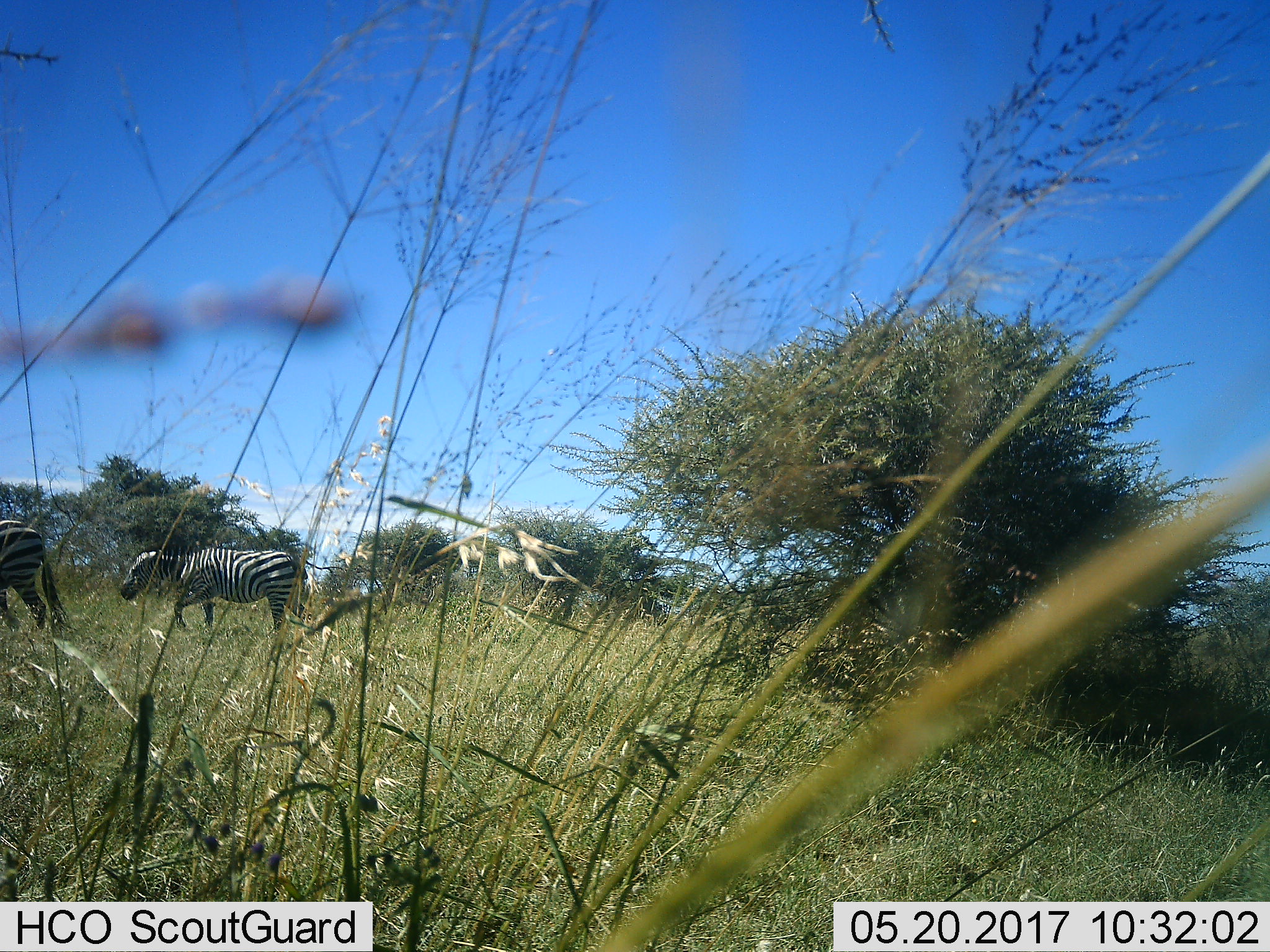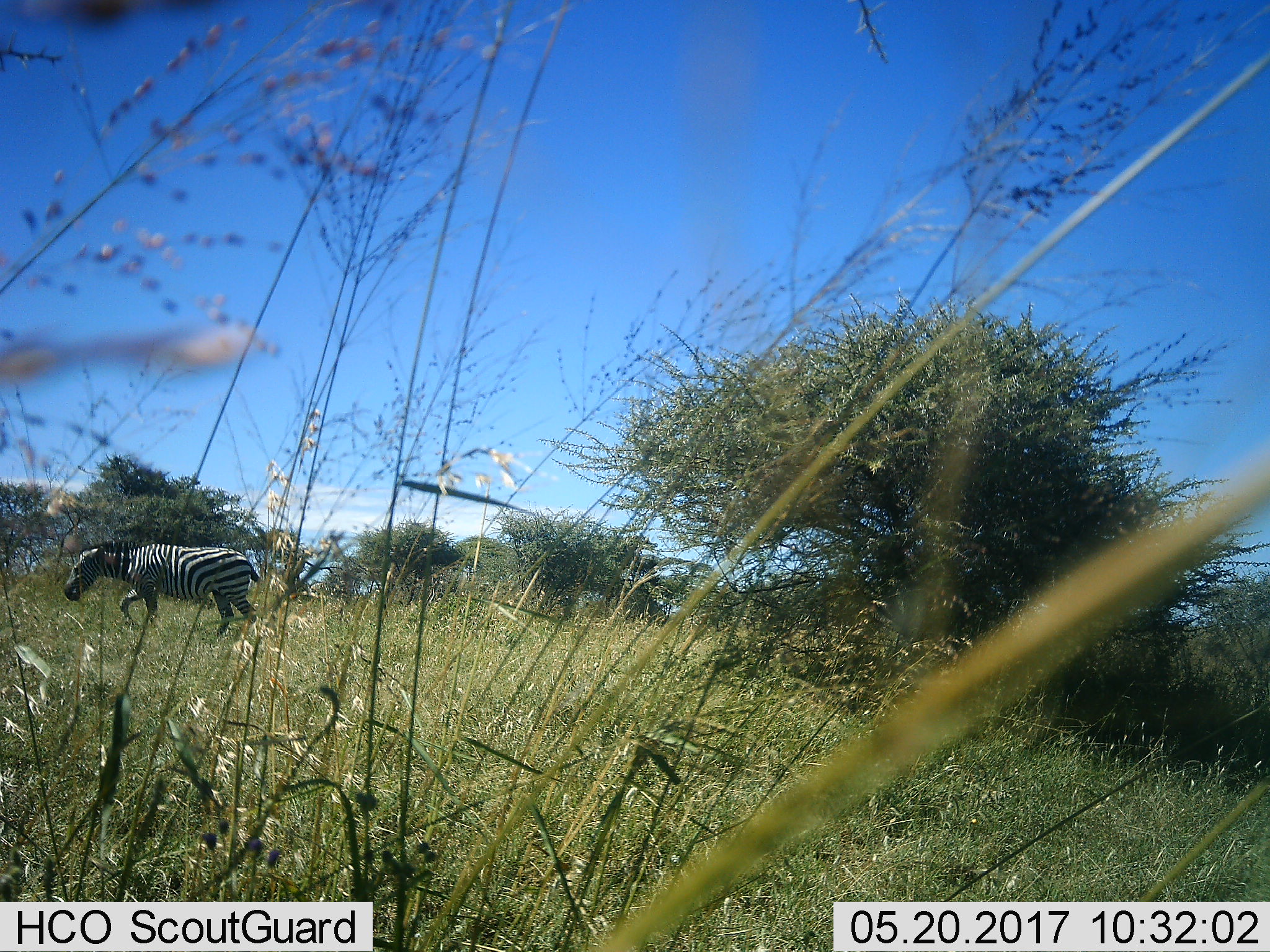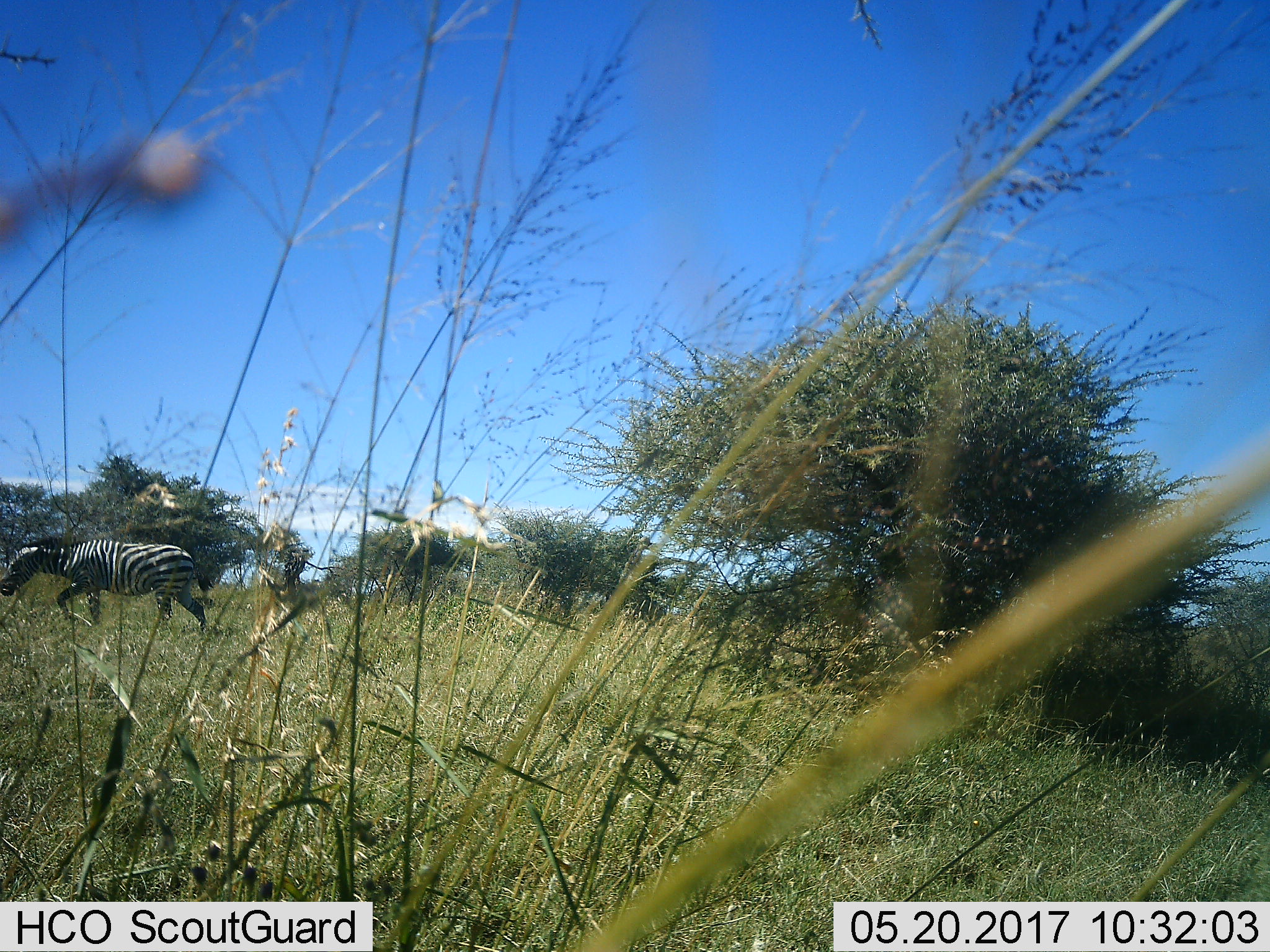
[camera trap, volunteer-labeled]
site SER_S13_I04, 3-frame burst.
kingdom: Animalia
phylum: Chordata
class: Mammalia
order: Perissodactyla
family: Equidae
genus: Equus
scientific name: Equus quagga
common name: plains zebra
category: zebraplains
Zebraplains (plains zebra) (Equus quagga), count 2. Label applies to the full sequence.